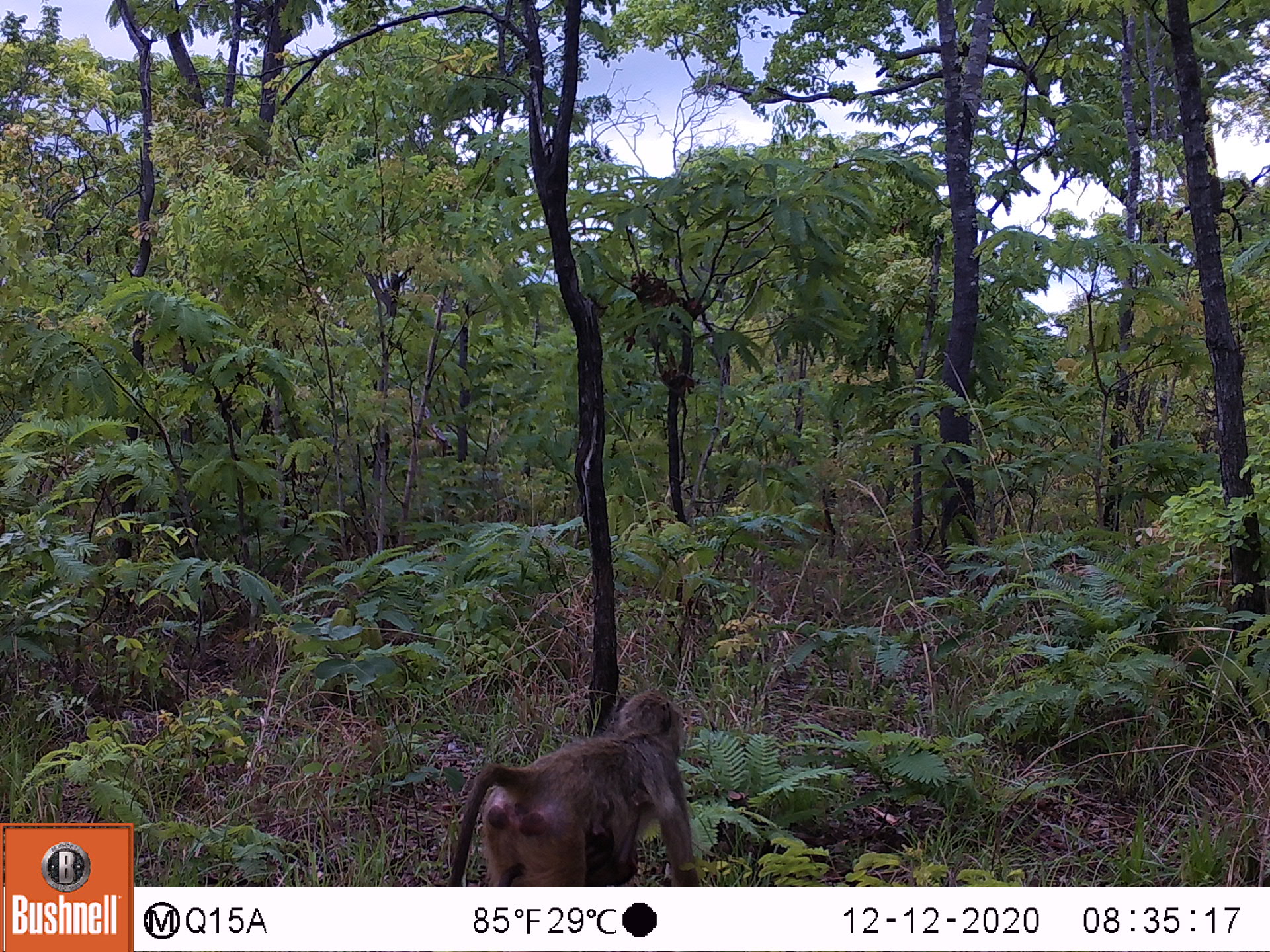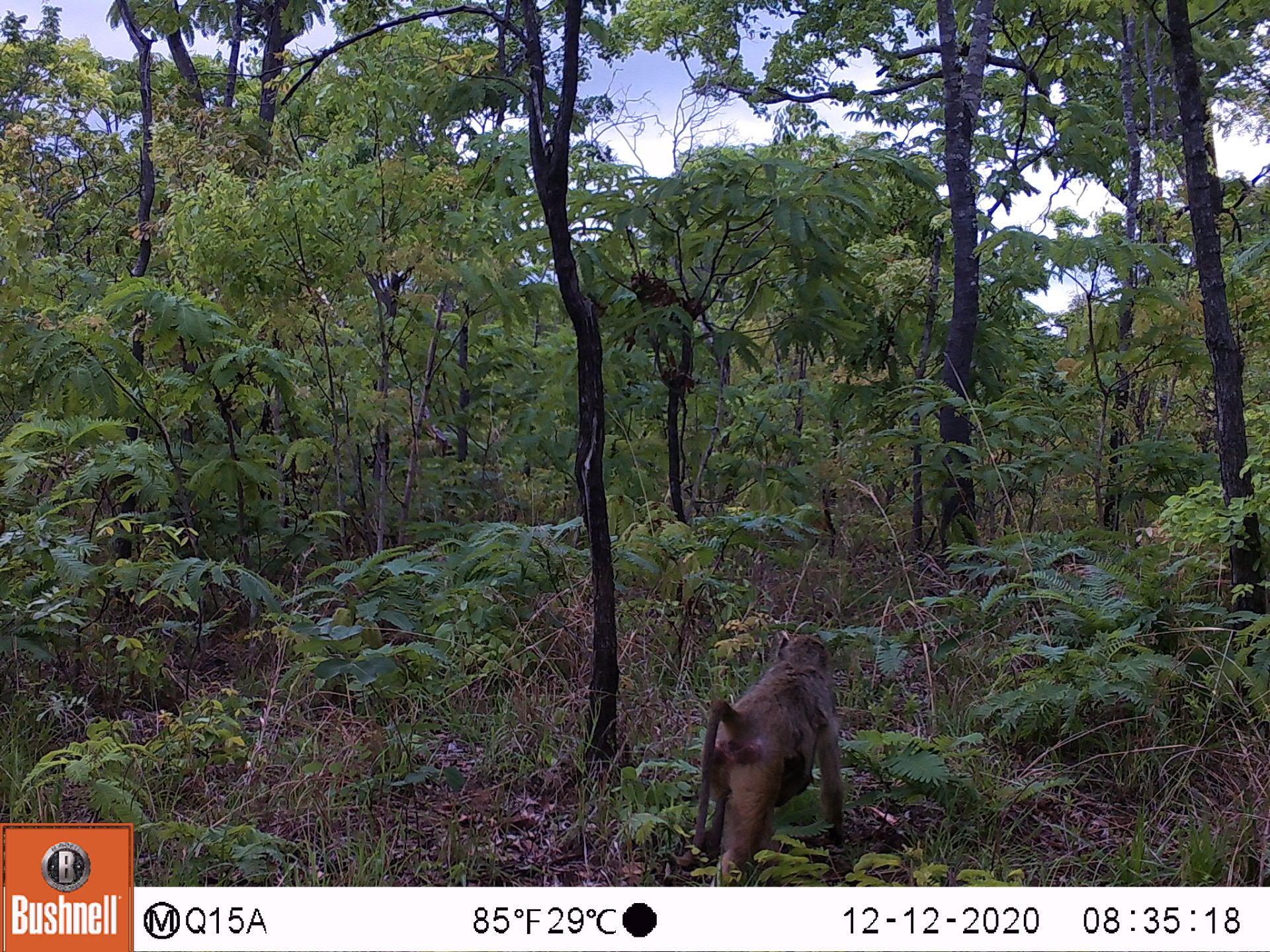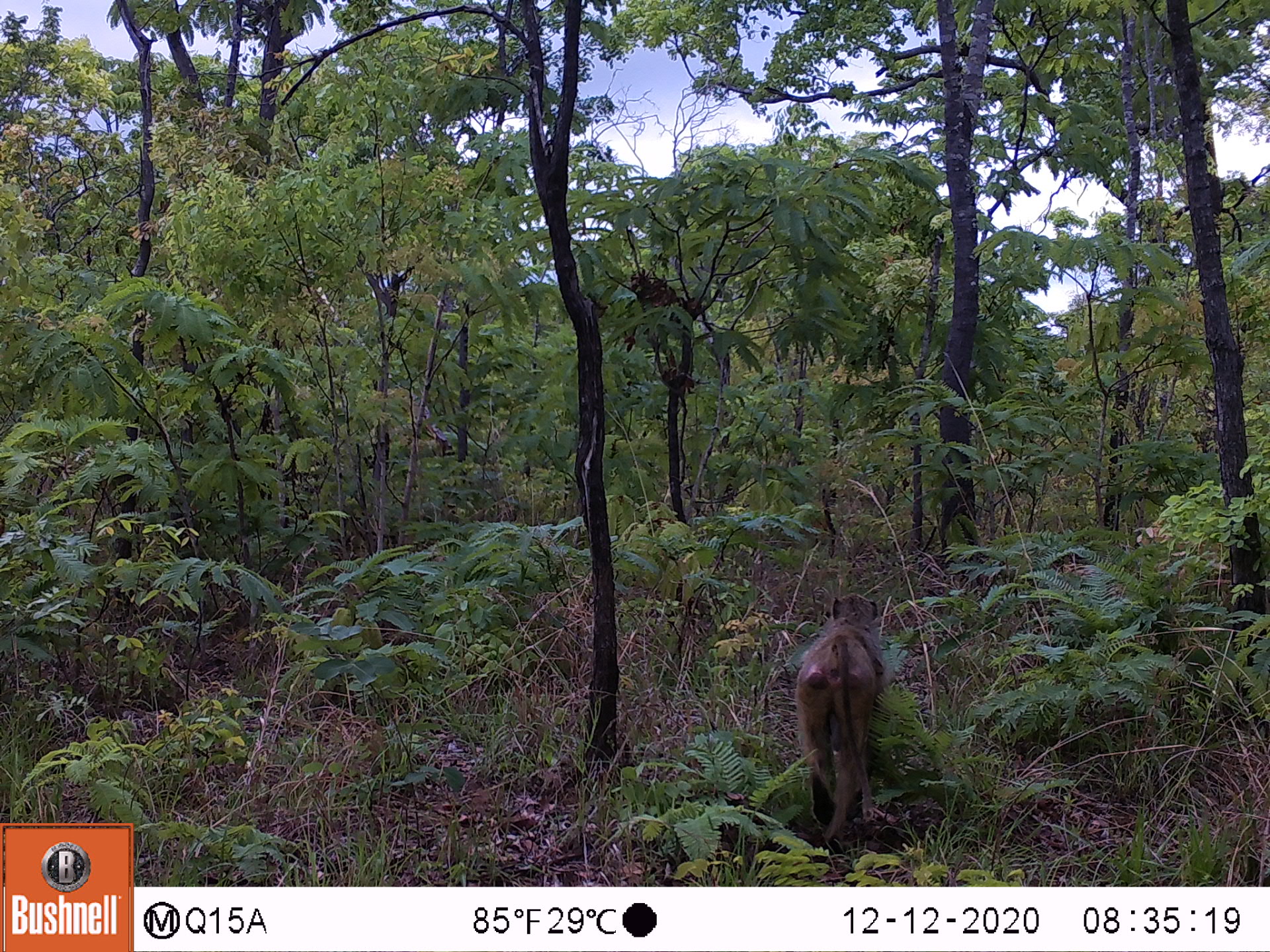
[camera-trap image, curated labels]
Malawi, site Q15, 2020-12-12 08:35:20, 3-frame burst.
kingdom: Animalia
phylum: Chordata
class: Mammalia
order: Primates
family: Cercopithecidae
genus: Papio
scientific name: Papio cynocephalus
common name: yellow baboon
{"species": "yellow baboon (Papio cynocephalus)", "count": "1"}